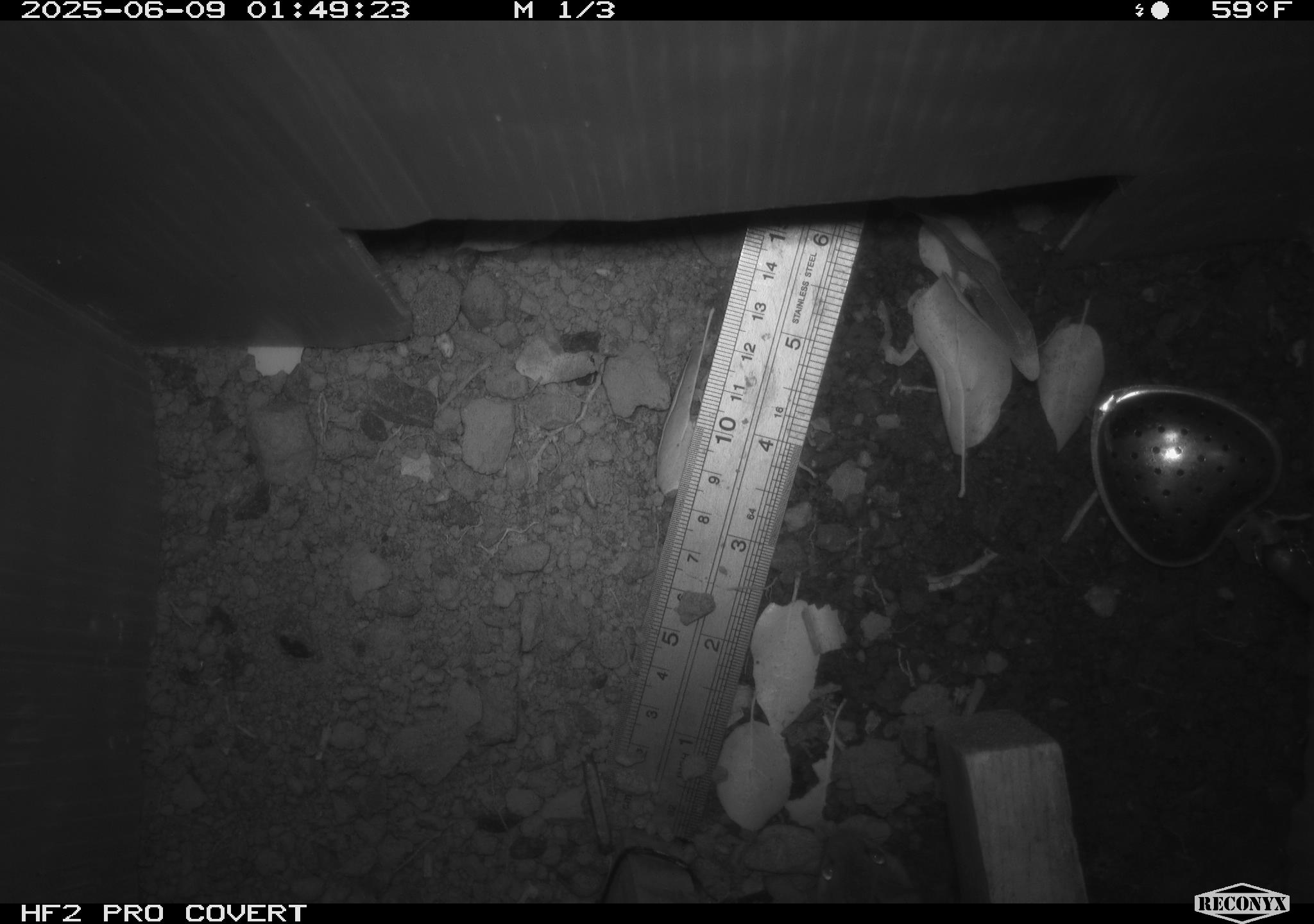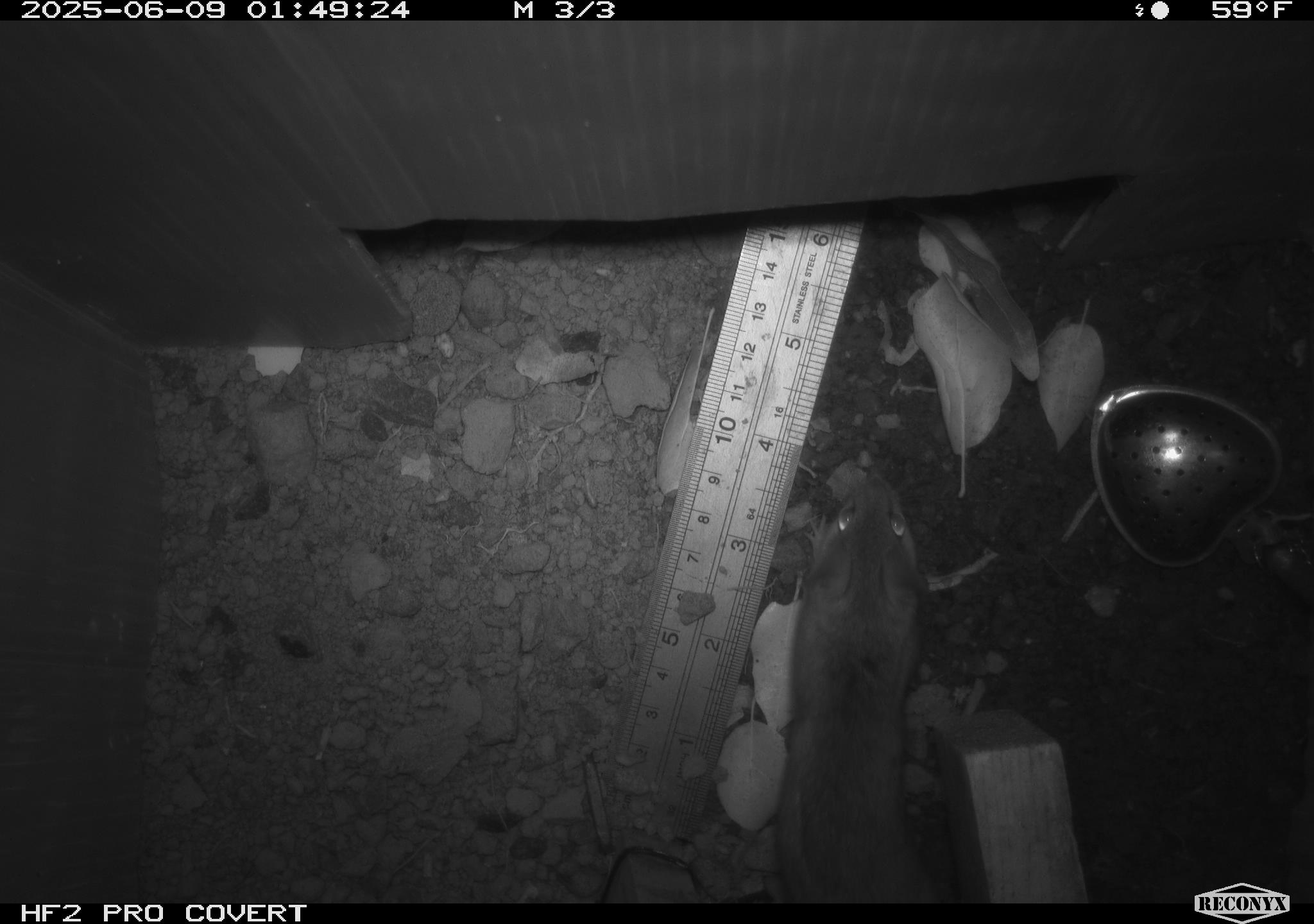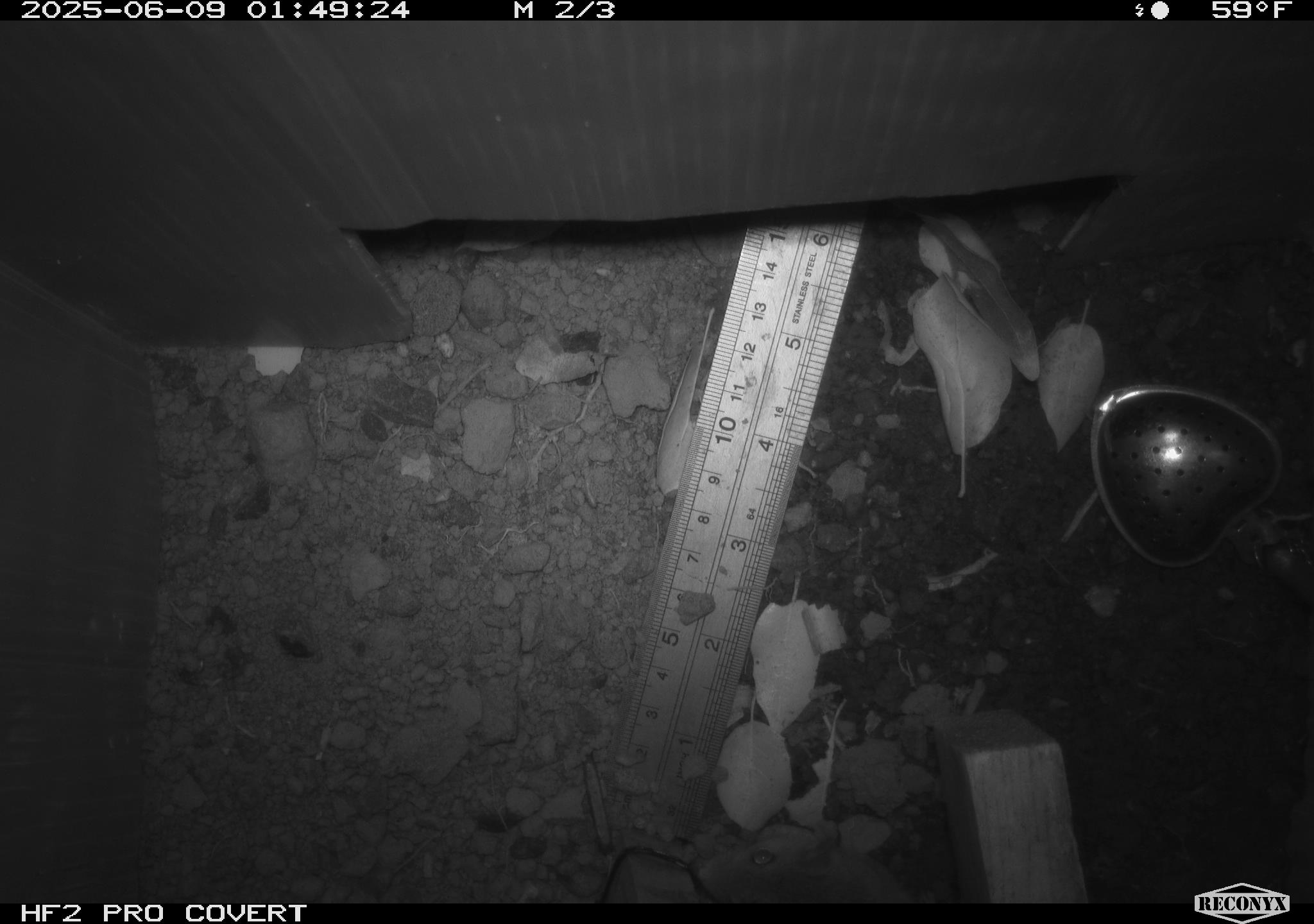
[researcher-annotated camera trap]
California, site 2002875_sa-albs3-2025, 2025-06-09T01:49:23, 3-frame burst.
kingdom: Animalia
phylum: Chordata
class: Mammalia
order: Rodentia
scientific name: Rodentia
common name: mouse species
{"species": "mouse species (Rodentia)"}